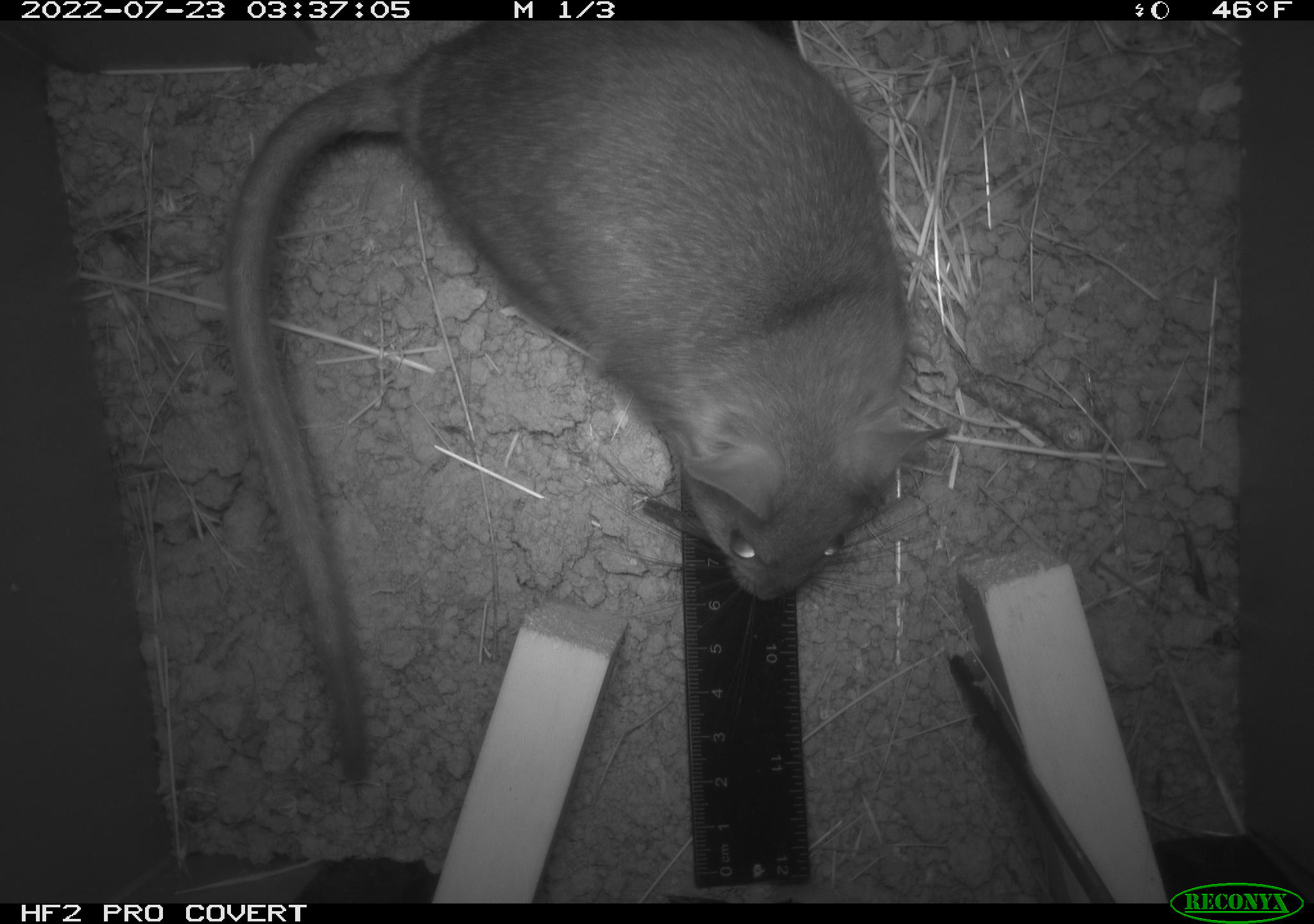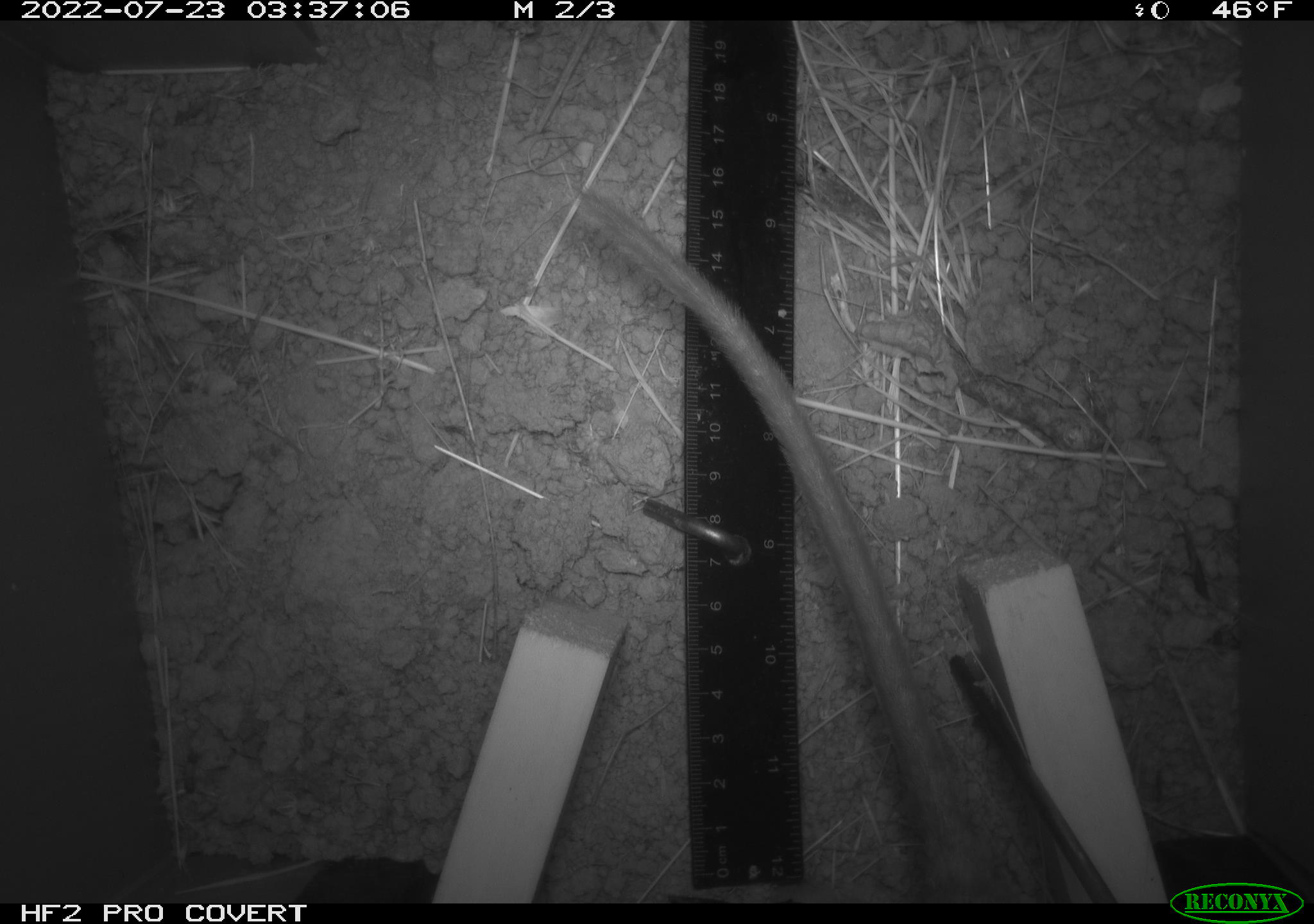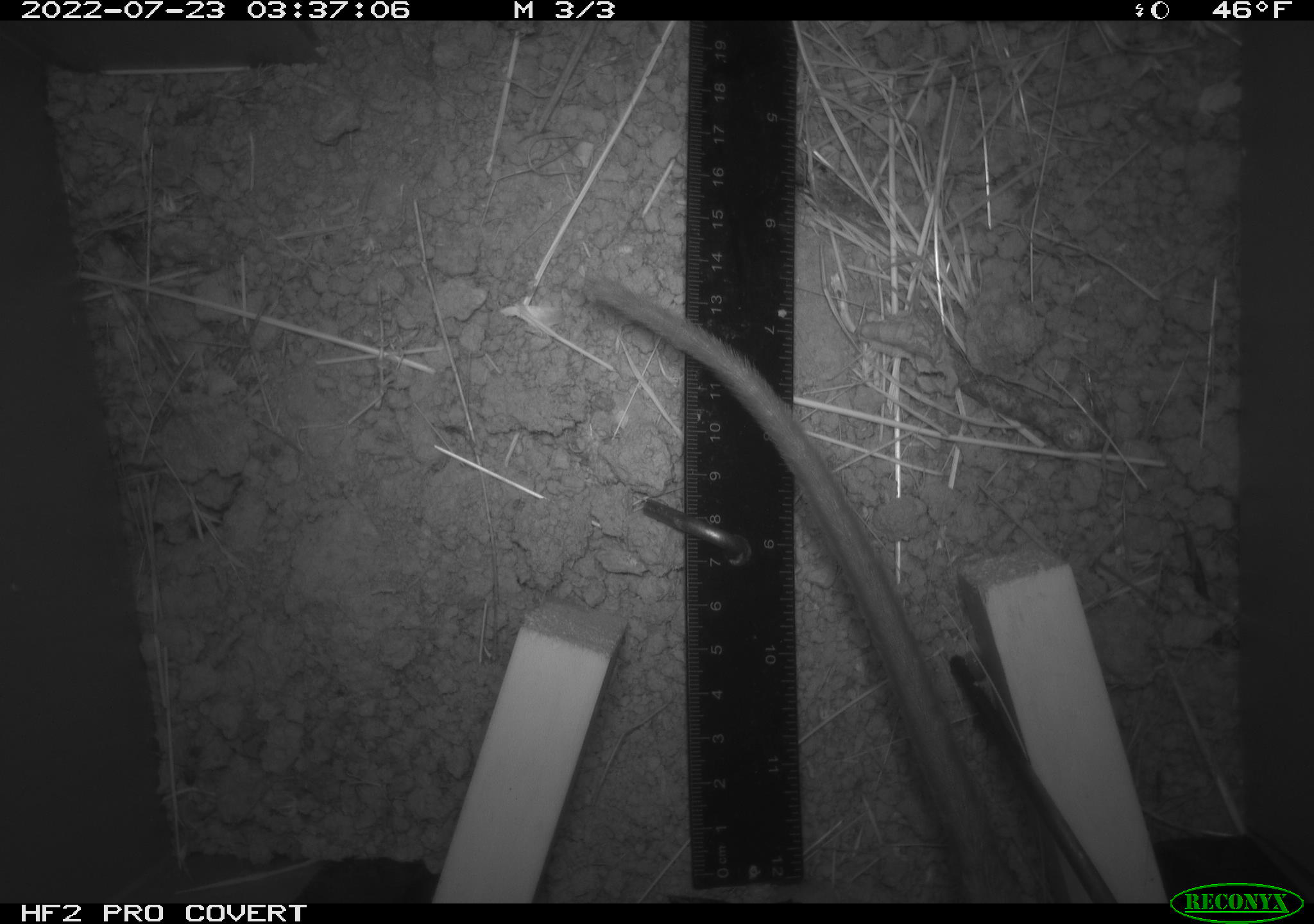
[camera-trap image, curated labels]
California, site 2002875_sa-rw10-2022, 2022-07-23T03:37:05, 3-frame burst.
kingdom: Animalia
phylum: Chordata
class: Mammalia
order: Rodentia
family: Cricetidae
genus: Neotoma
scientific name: Neotoma fuscipes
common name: dusky-footed woodrat